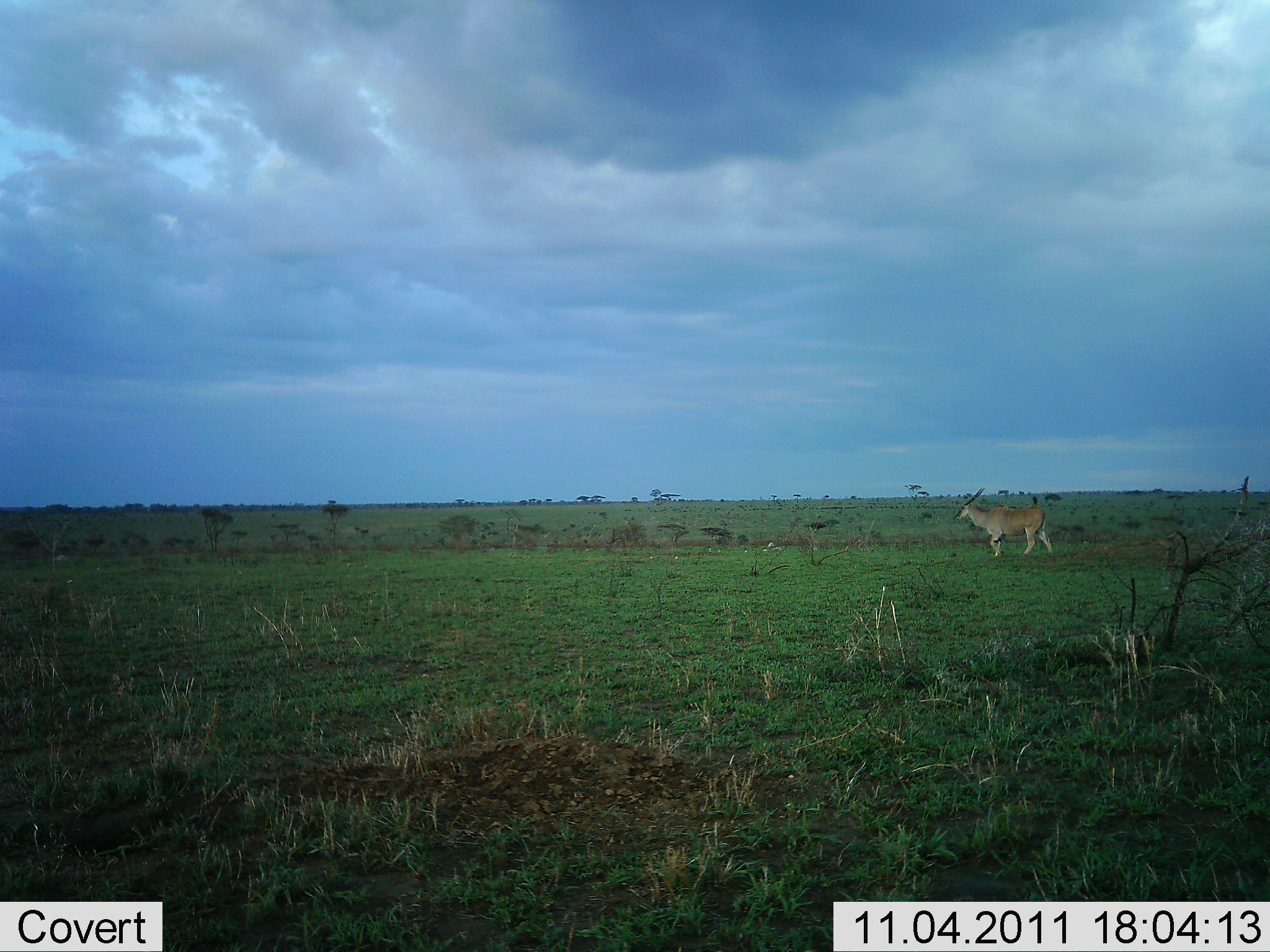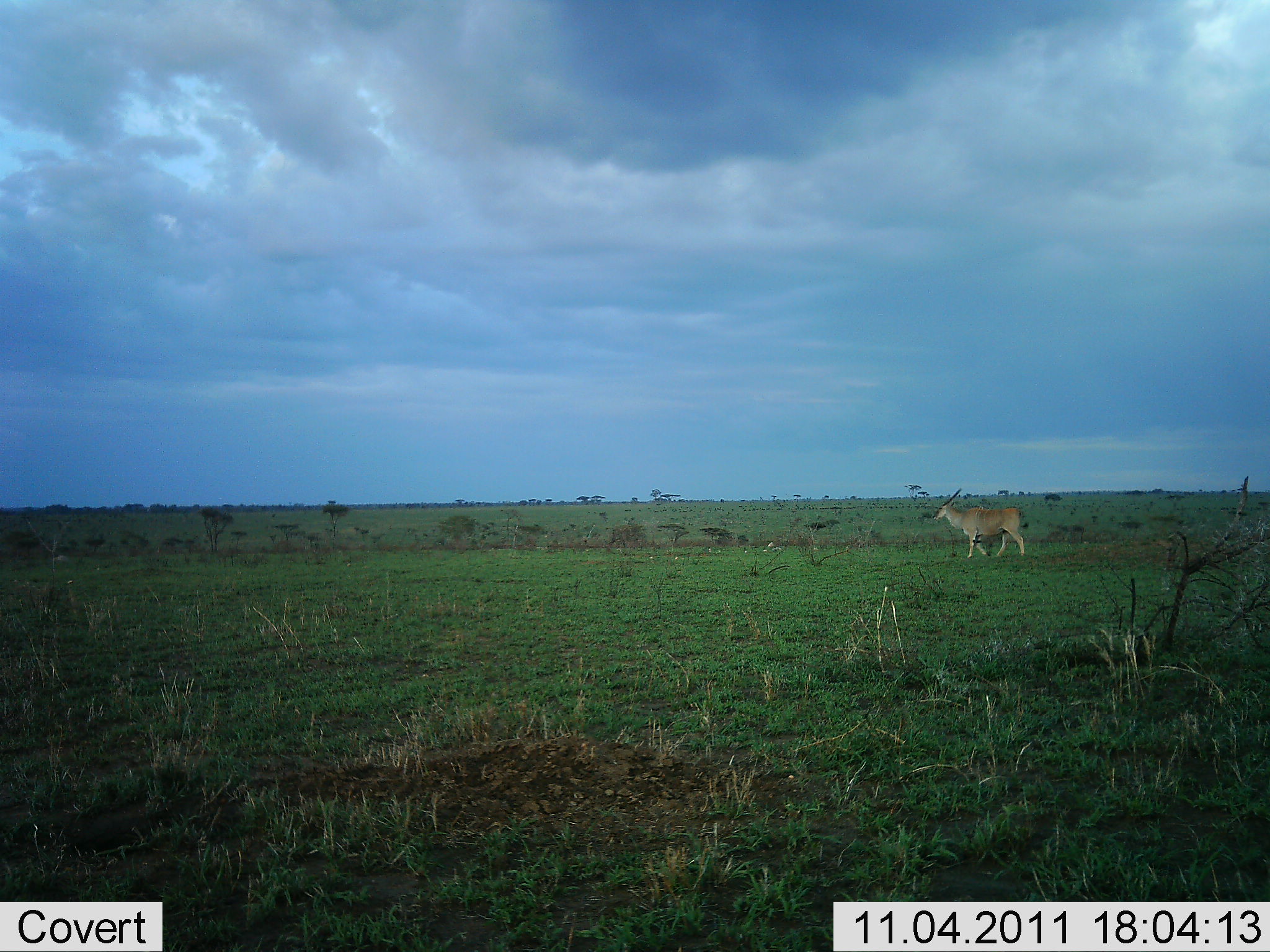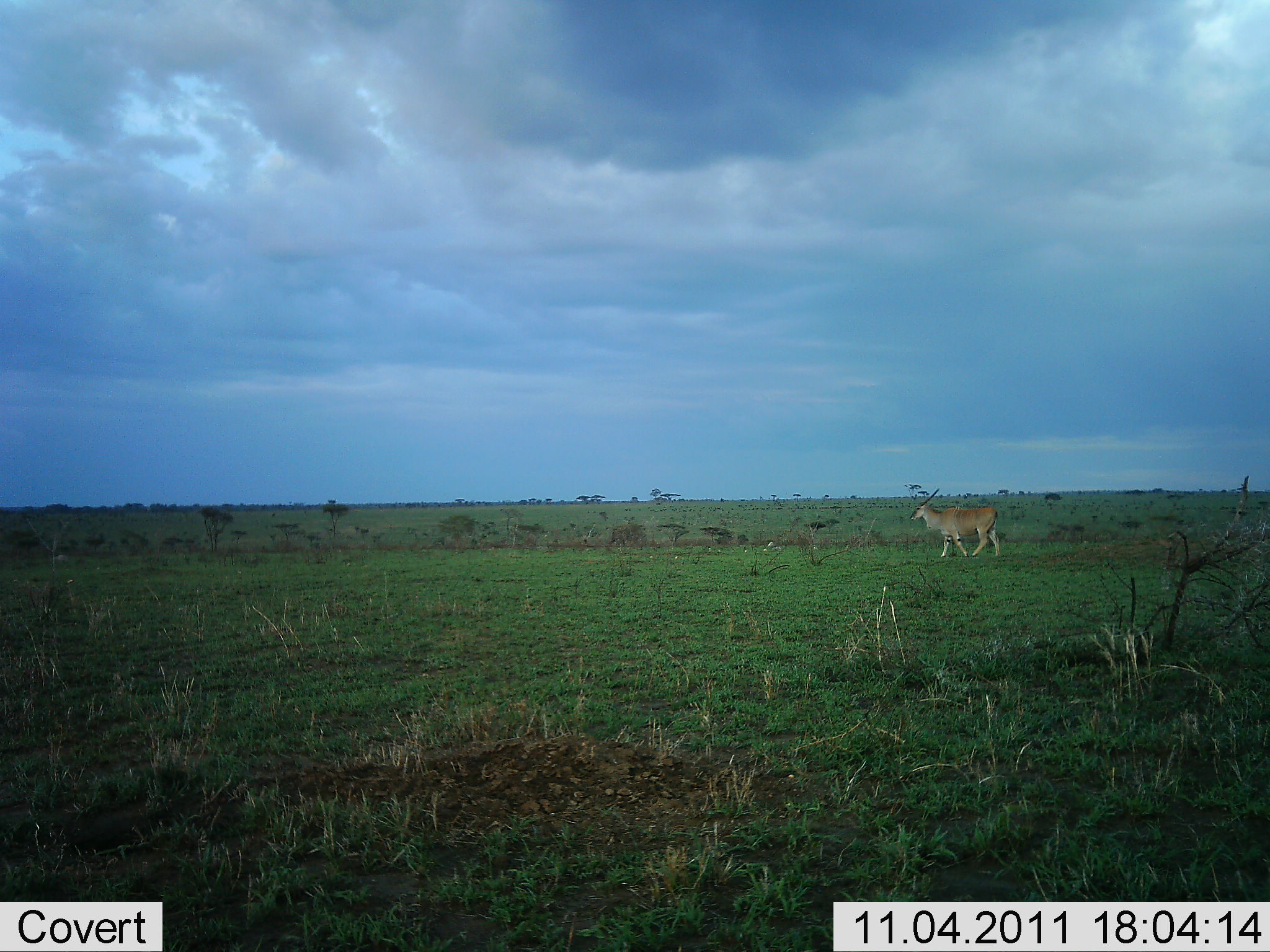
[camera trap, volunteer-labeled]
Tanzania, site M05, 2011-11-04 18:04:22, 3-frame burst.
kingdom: Animalia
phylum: Chordata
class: Mammalia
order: Artiodactyla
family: Bovidae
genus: Tragelaphus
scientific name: Tragelaphus oryx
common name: eland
Eland (Tragelaphus oryx), count 1. Behavior (volunteer vote fractions): standing 0%, resting 0%, moving 100%, interacting 0%. Young present (vote fraction): 0%. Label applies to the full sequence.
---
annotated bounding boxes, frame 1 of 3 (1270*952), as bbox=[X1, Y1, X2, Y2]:
animal: bbox=[952, 488, 1052, 557]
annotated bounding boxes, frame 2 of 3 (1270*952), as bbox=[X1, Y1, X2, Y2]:
animal: bbox=[932, 487, 1024, 558]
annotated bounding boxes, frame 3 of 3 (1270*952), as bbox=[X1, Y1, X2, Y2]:
animal: bbox=[909, 488, 1001, 558]